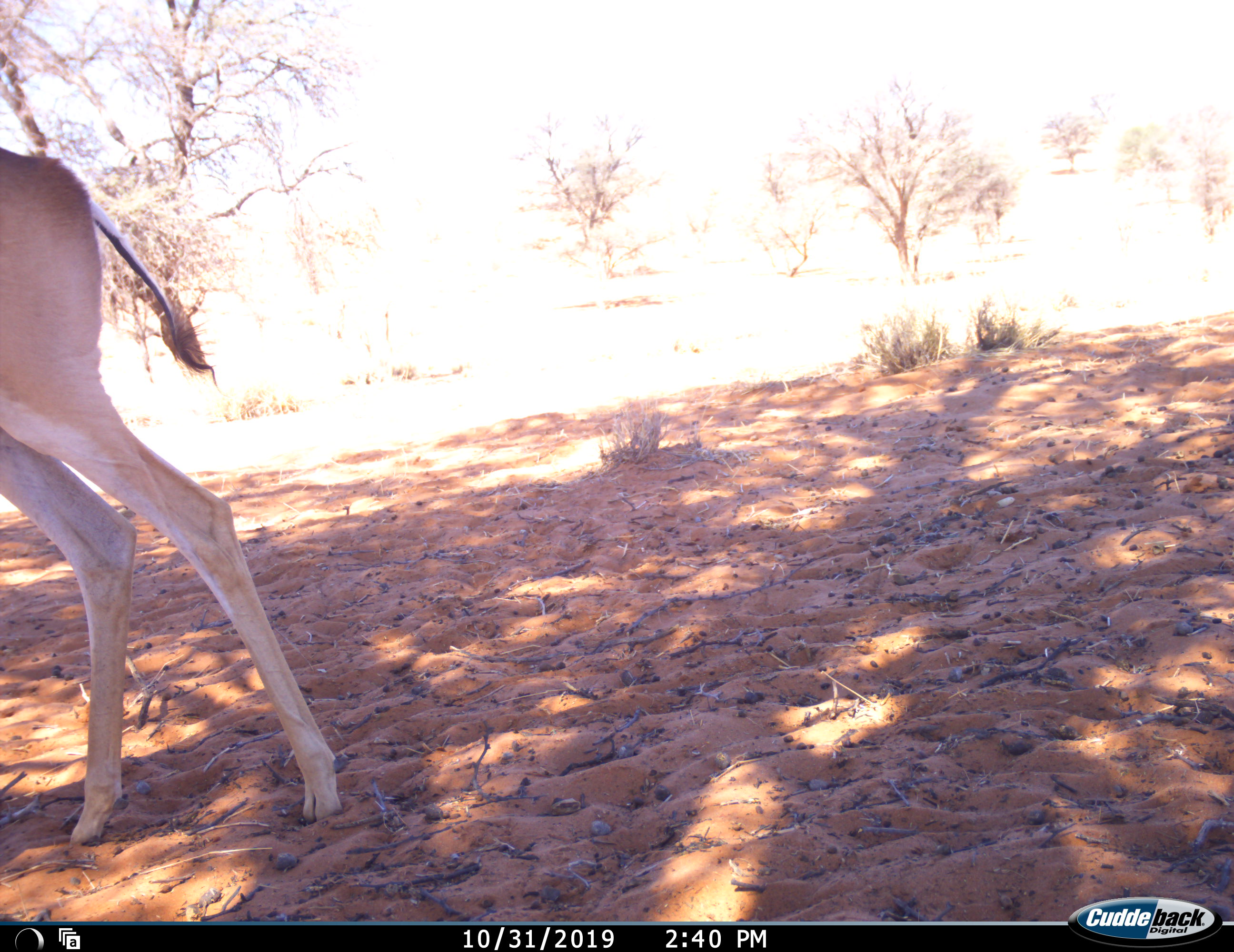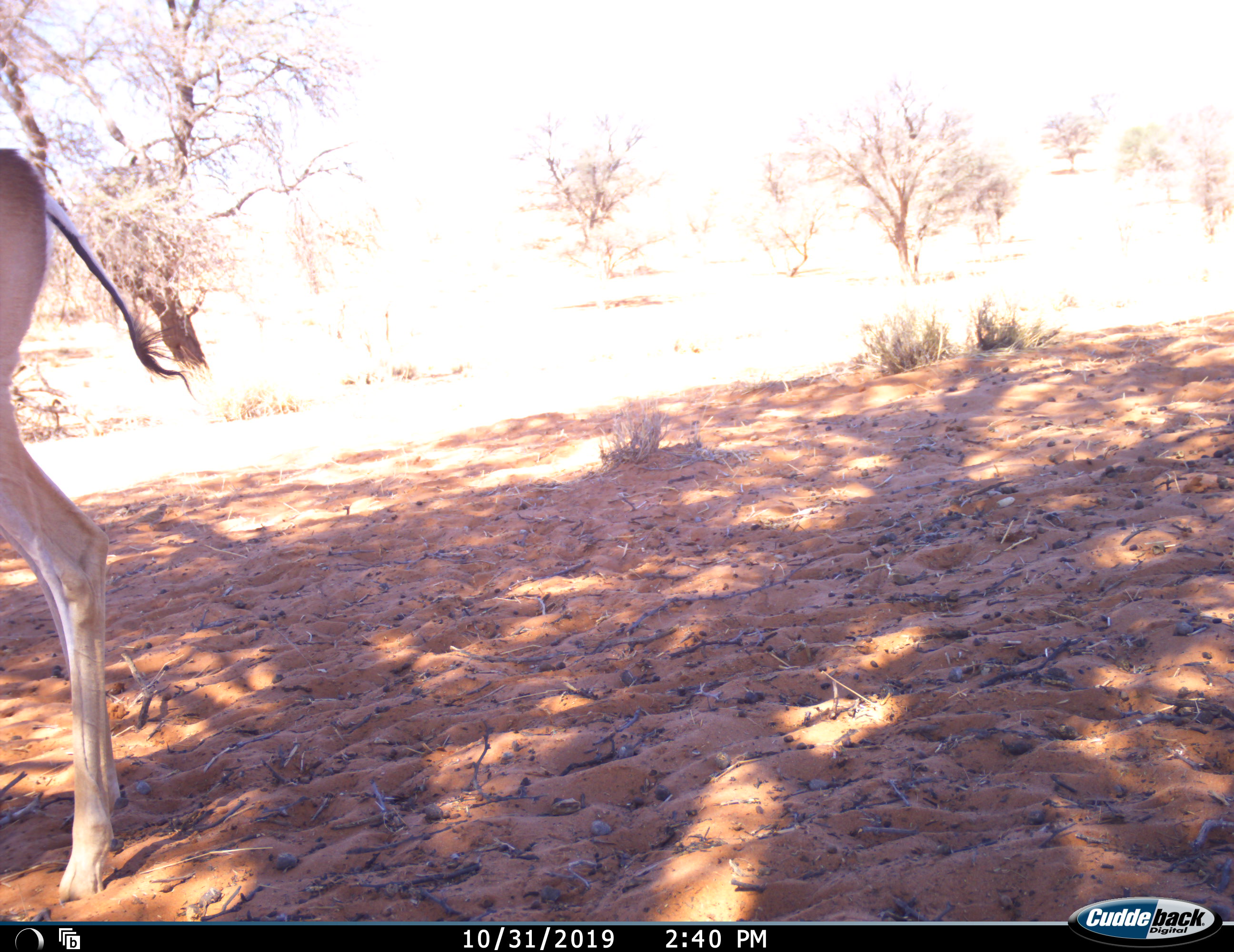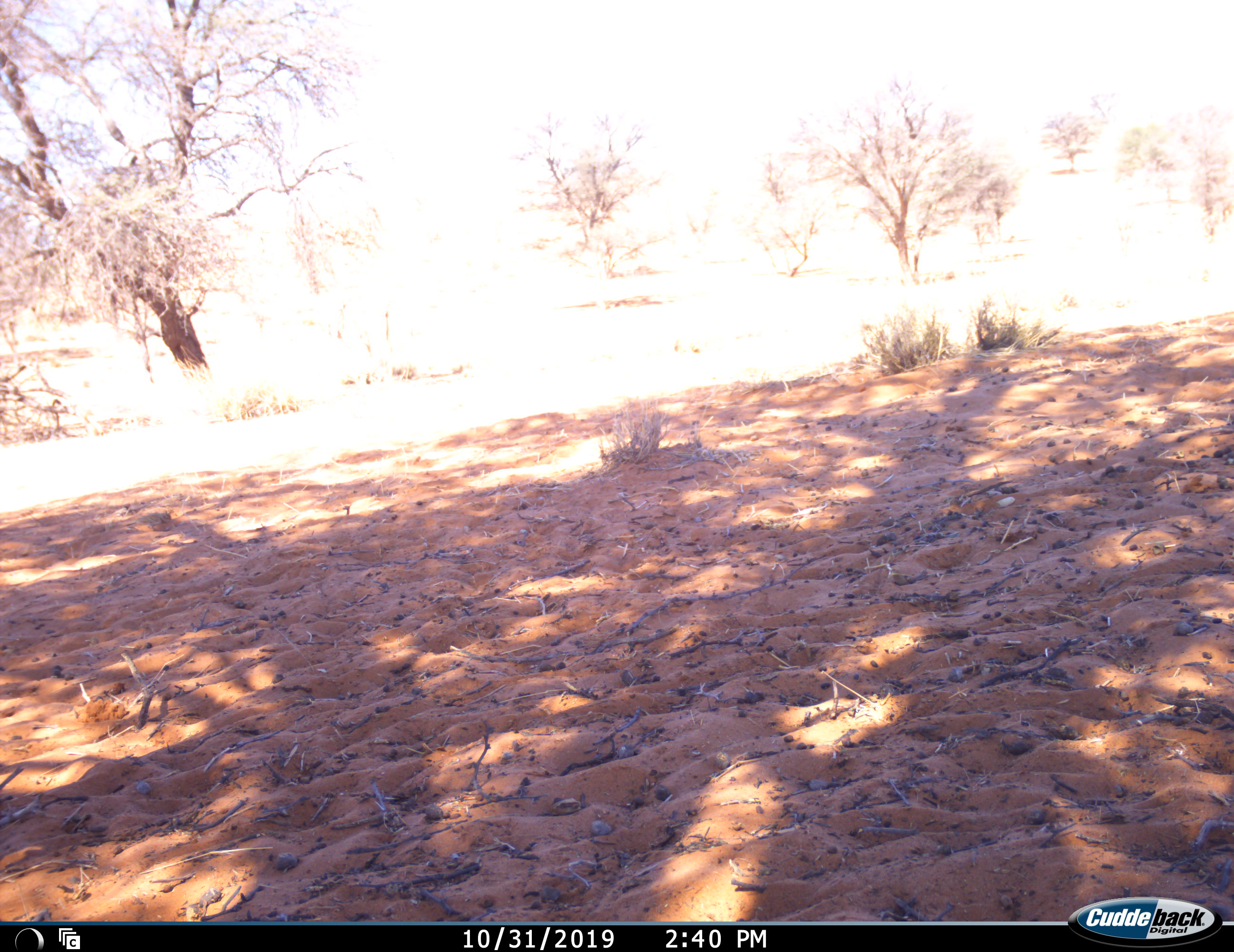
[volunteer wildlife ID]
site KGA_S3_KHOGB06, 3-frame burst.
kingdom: Animalia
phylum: Chordata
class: Mammalia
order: Artiodactyla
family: Bovidae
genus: Antidorcas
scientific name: Antidorcas marsupialis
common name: springbok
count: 1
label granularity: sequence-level